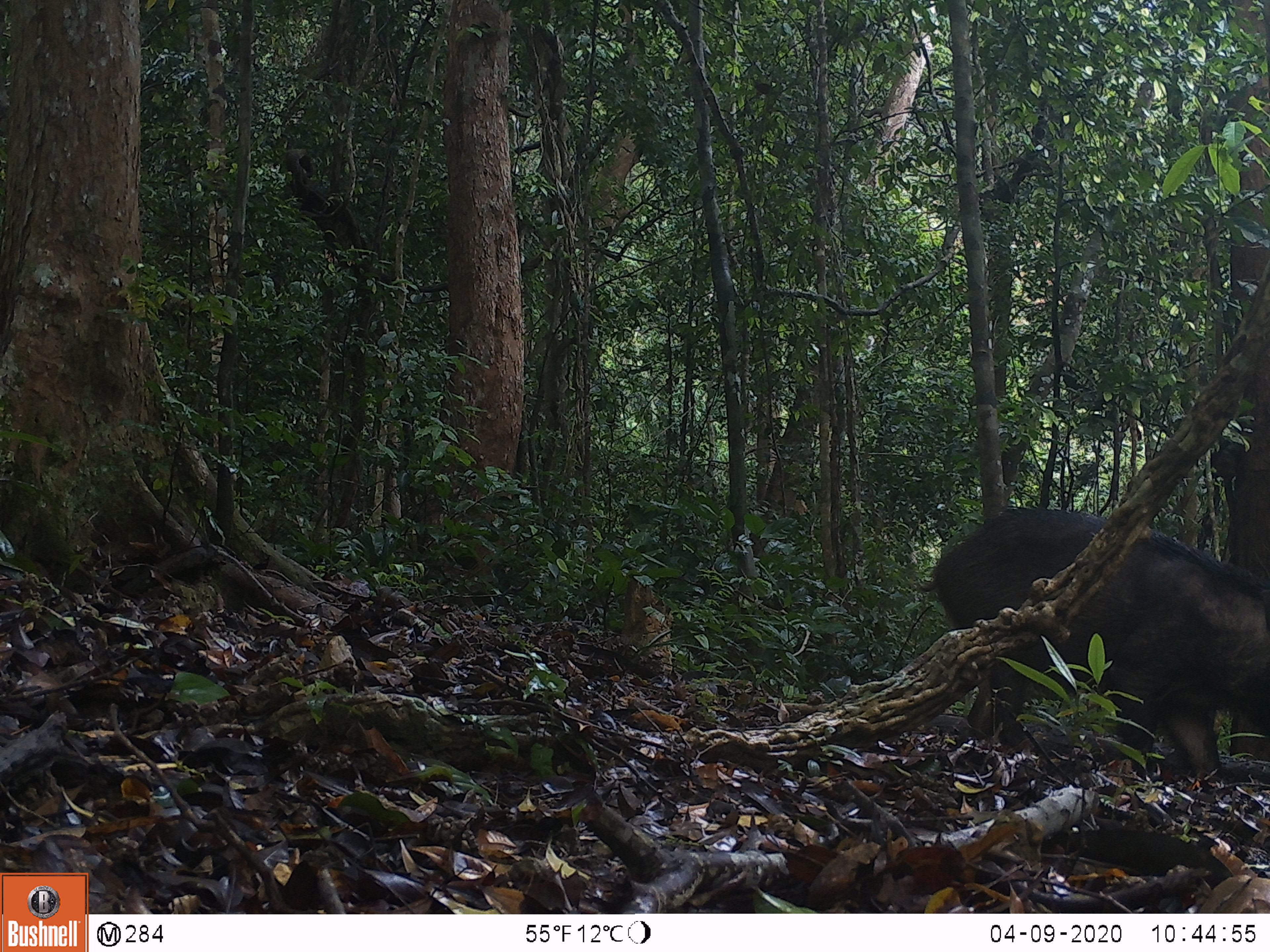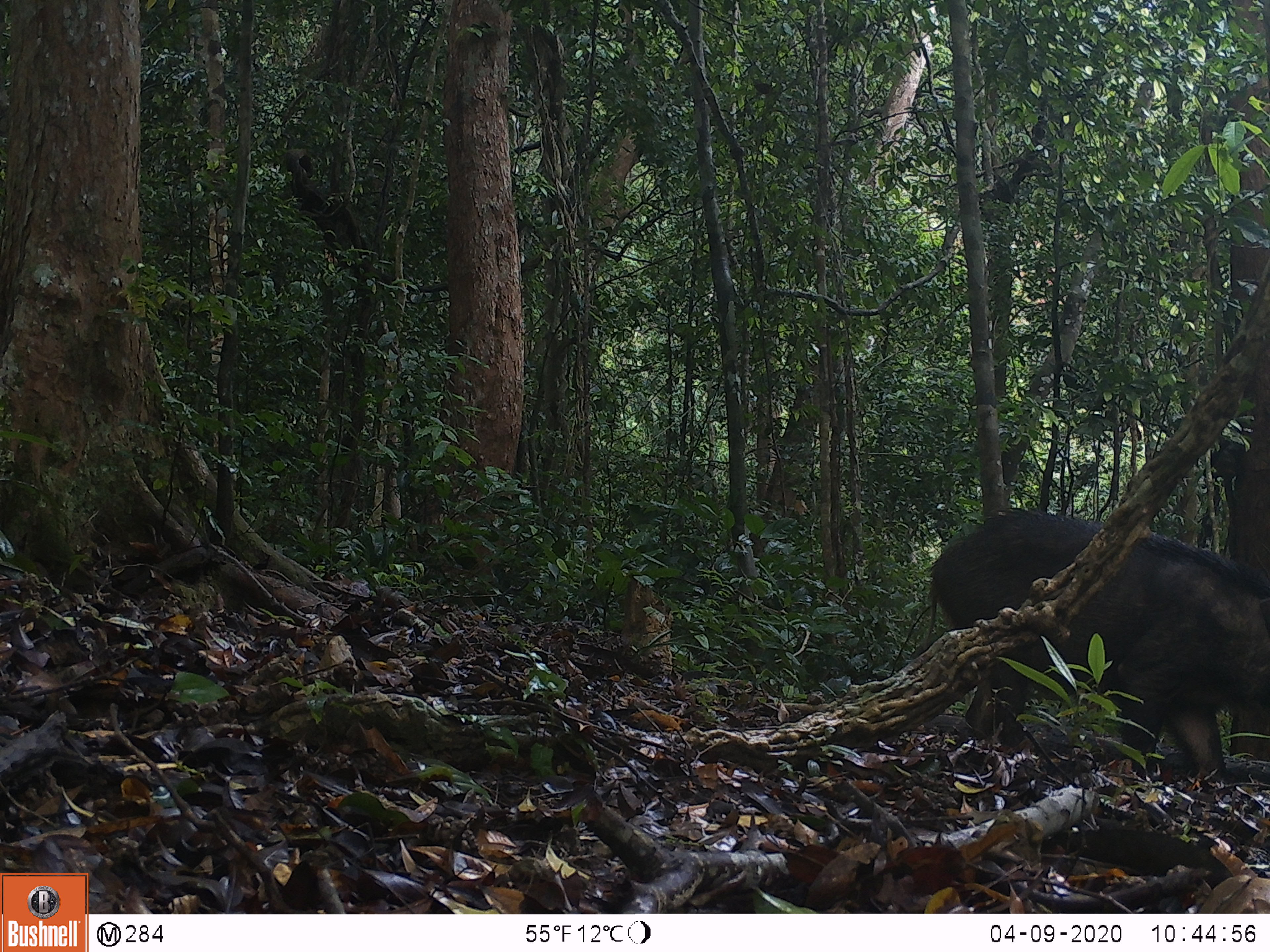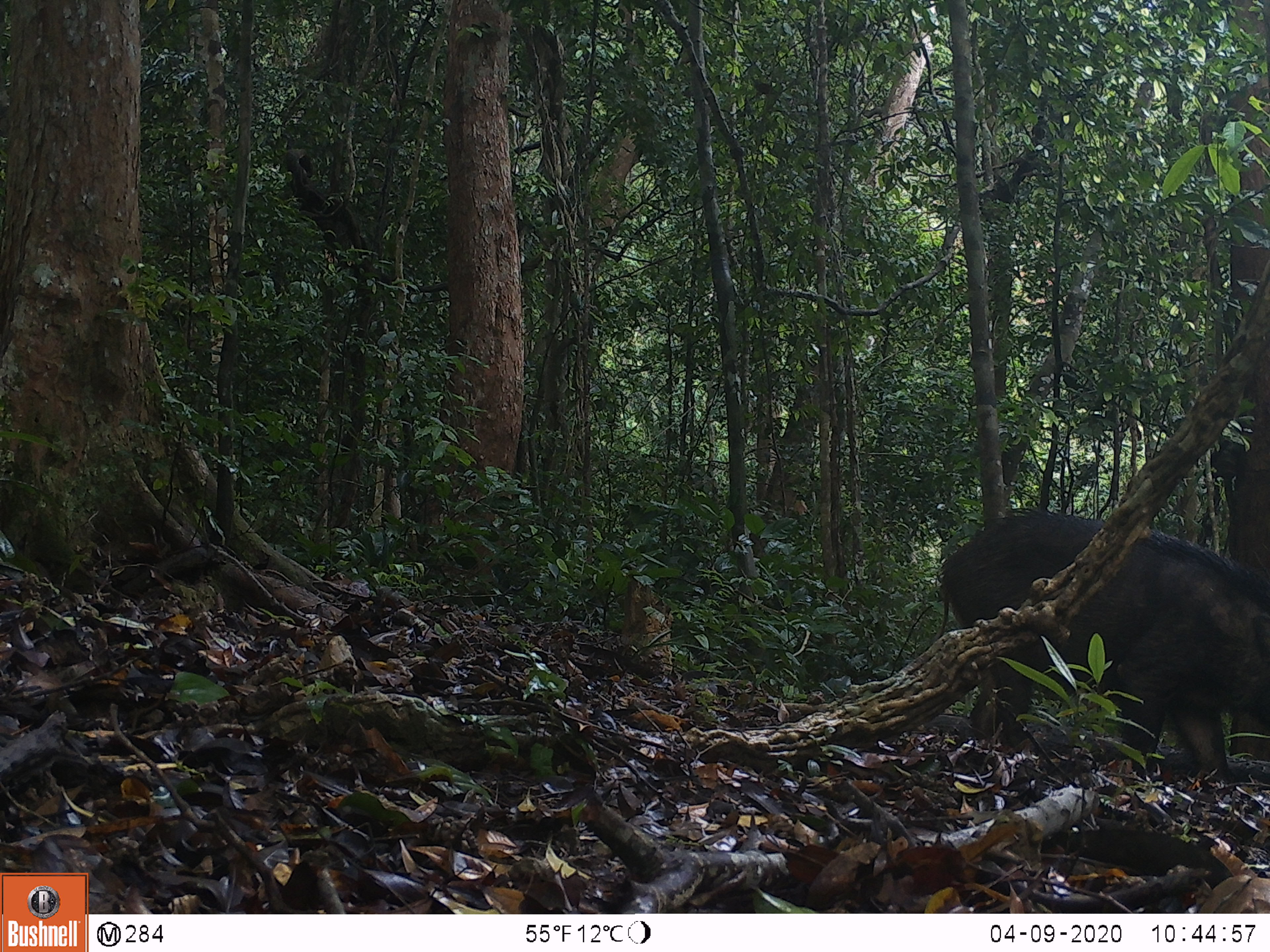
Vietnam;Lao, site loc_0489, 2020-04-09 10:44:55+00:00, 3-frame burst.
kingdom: Animalia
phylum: Chordata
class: Mammalia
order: Artiodactyla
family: Suidae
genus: Sus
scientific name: Sus scrofa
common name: eurasian wild pig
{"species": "eurasian wild pig (Sus scrofa)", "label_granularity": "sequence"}